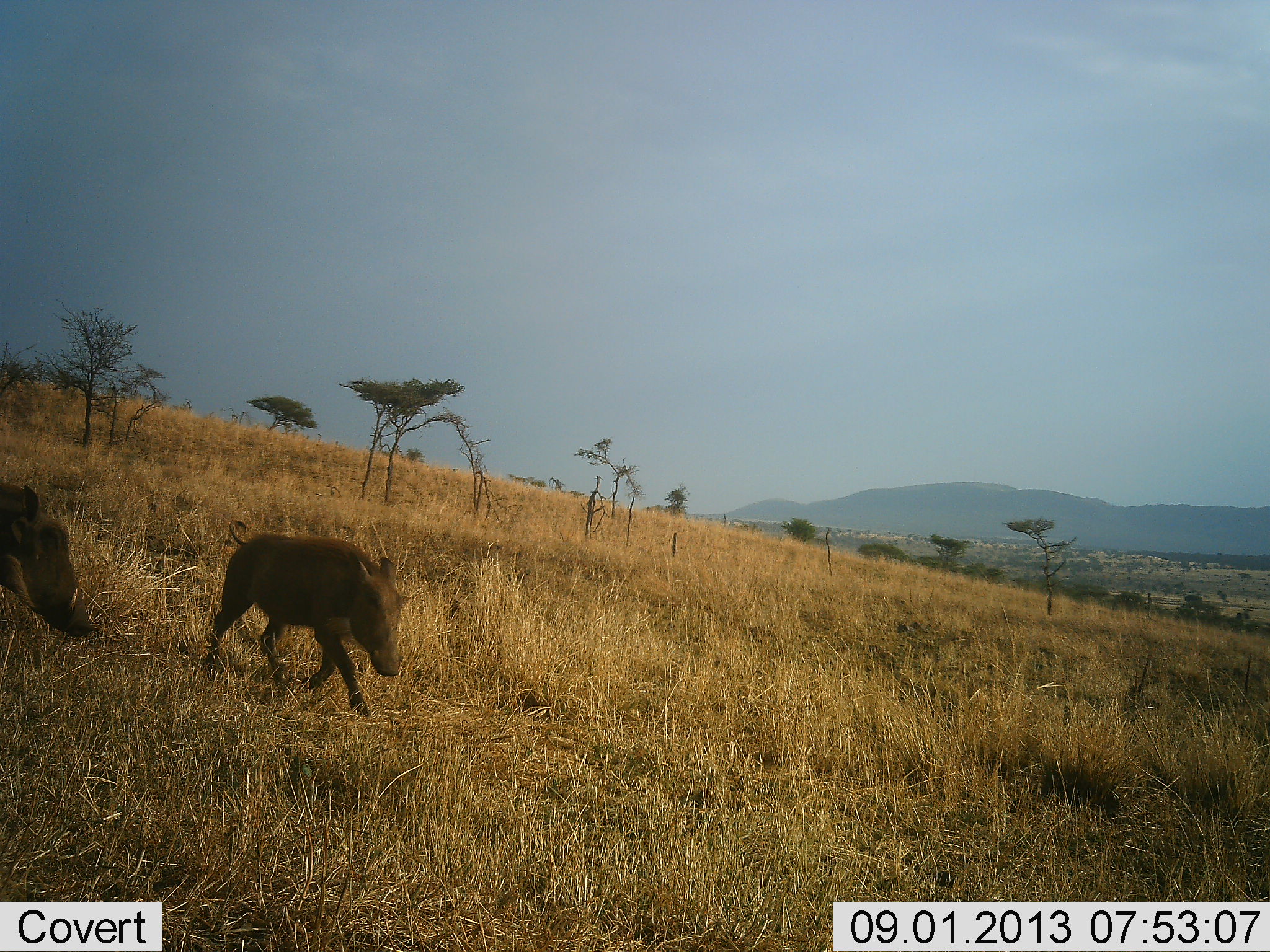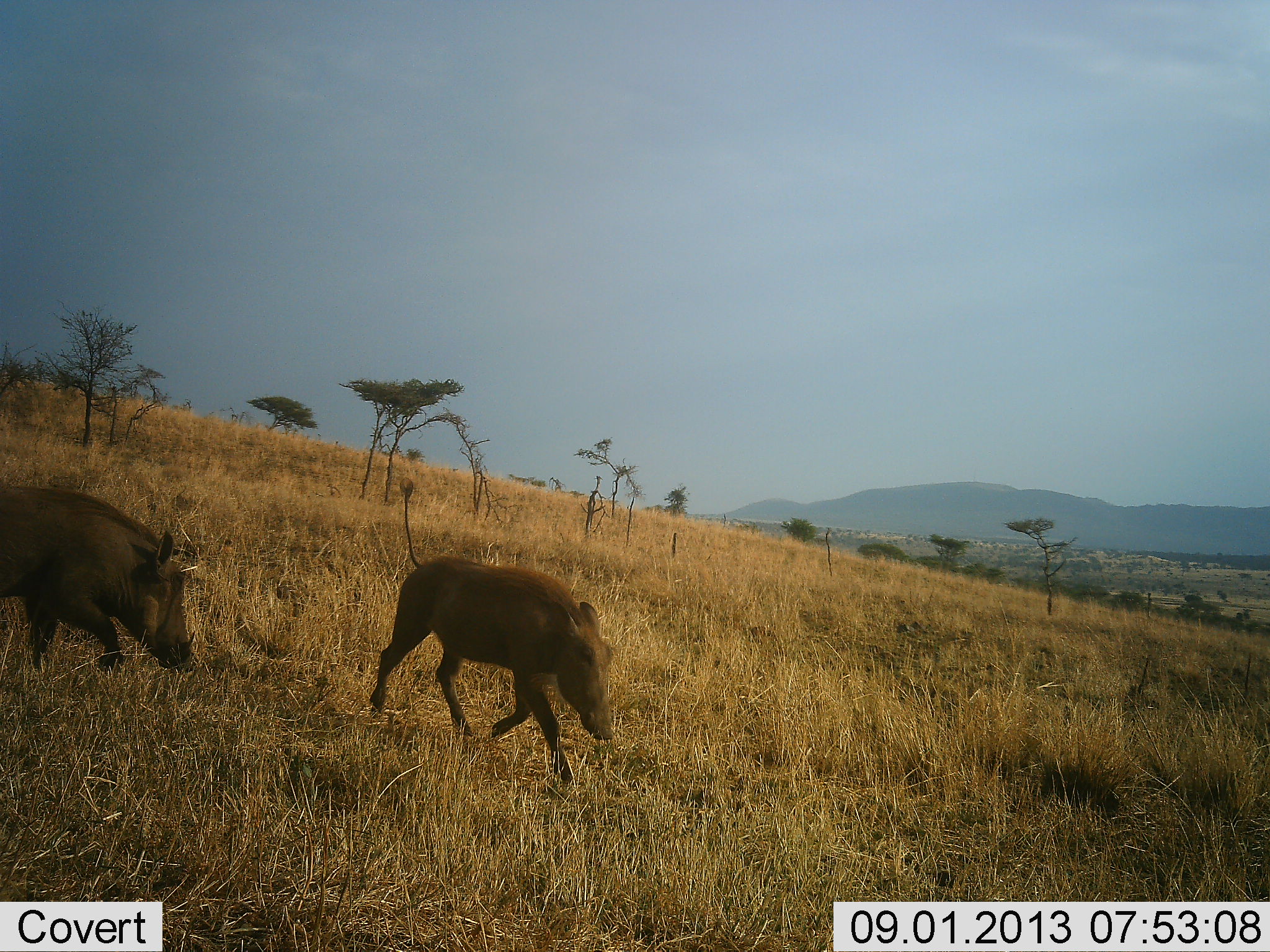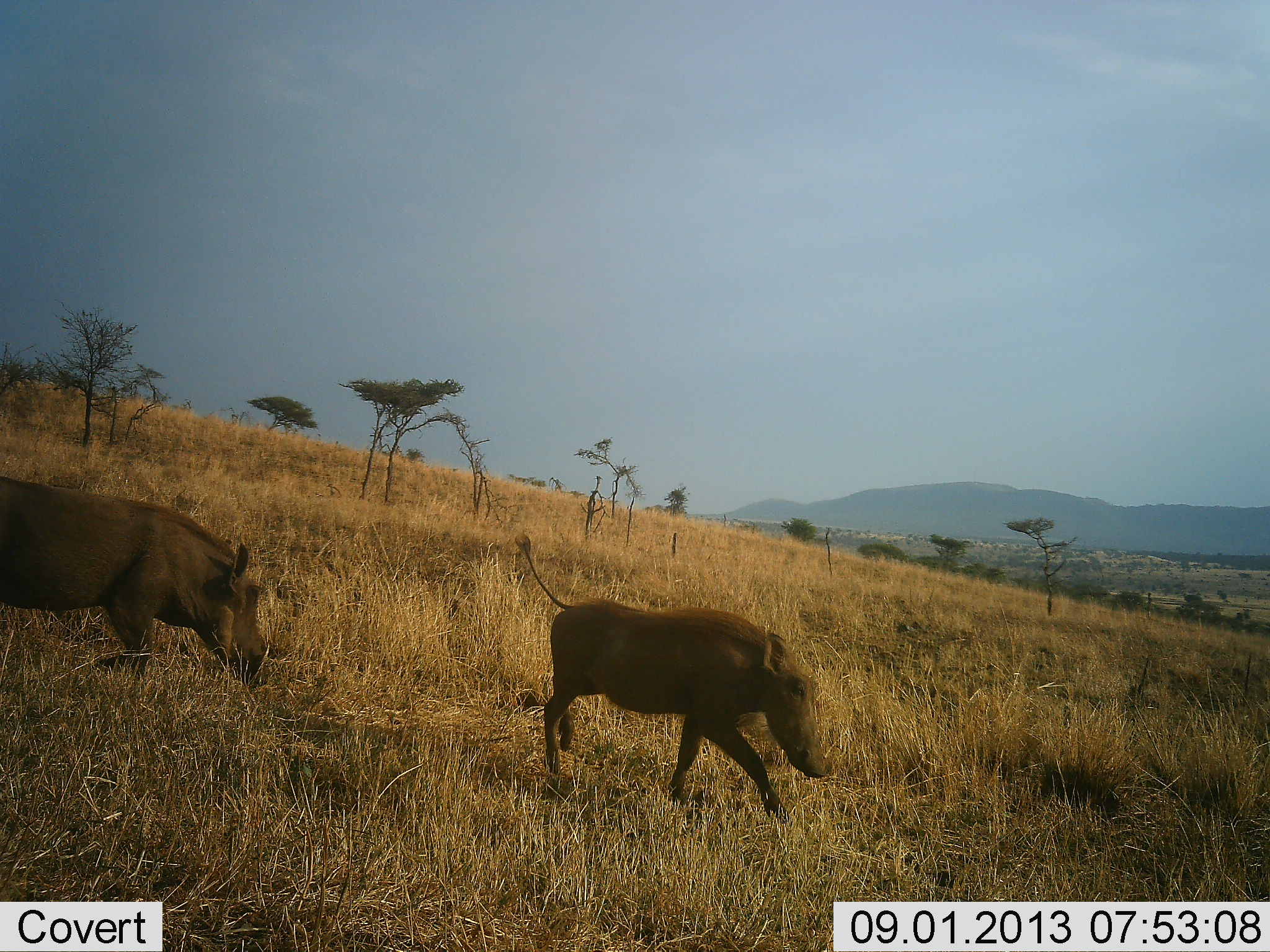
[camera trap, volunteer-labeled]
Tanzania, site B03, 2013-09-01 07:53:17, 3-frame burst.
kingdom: Animalia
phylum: Chordata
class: Mammalia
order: Artiodactyla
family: Suidae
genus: Phacochoerus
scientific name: Phacochoerus africanus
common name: warthog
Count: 2.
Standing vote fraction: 0%.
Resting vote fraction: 0%.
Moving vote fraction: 90%.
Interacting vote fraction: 10%.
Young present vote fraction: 0%.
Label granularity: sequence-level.